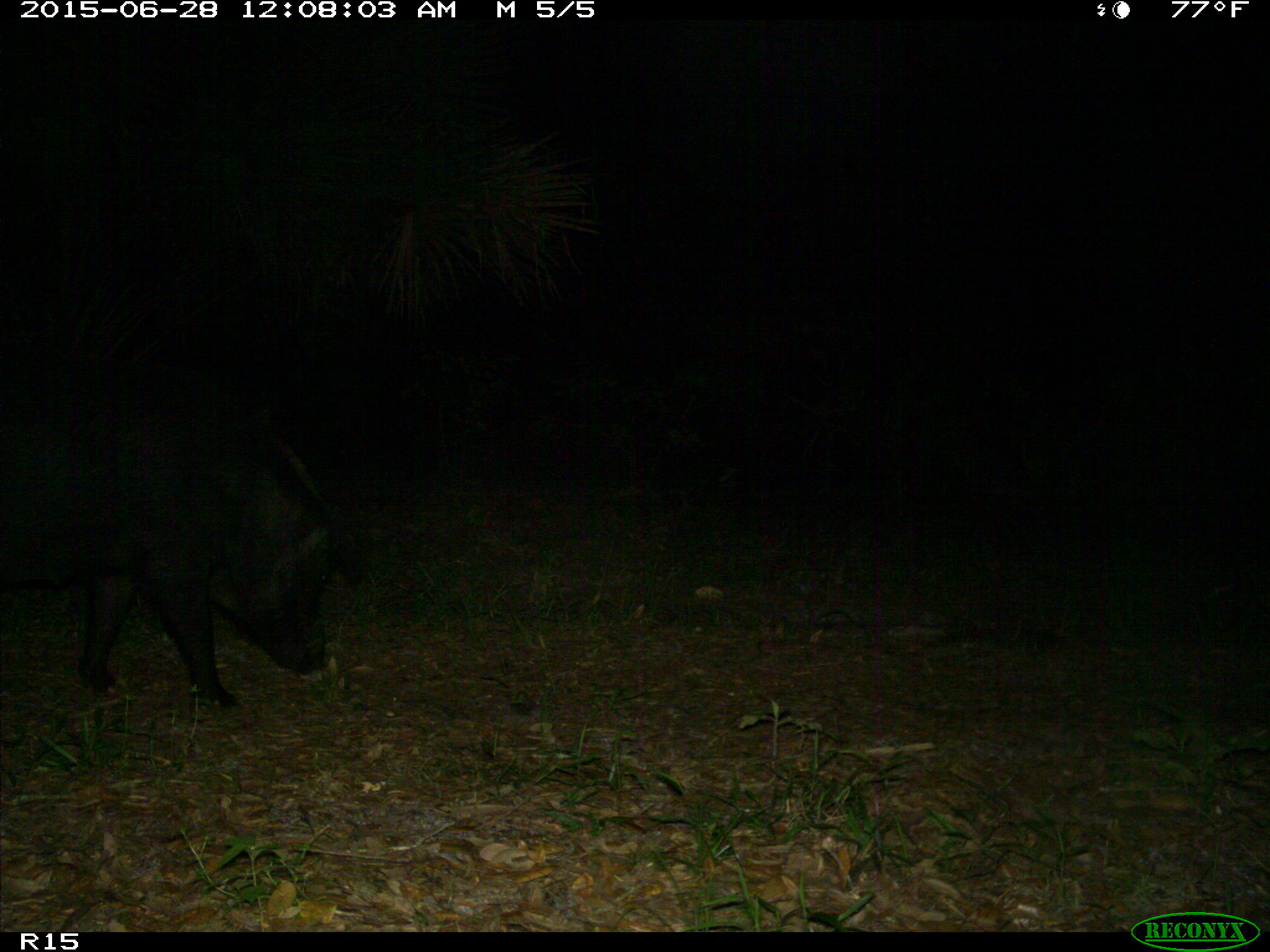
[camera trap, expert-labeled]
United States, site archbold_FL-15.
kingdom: Animalia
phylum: Chordata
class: Mammalia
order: Artiodactyla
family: Suidae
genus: Sus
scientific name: Sus scrofa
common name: wild boar